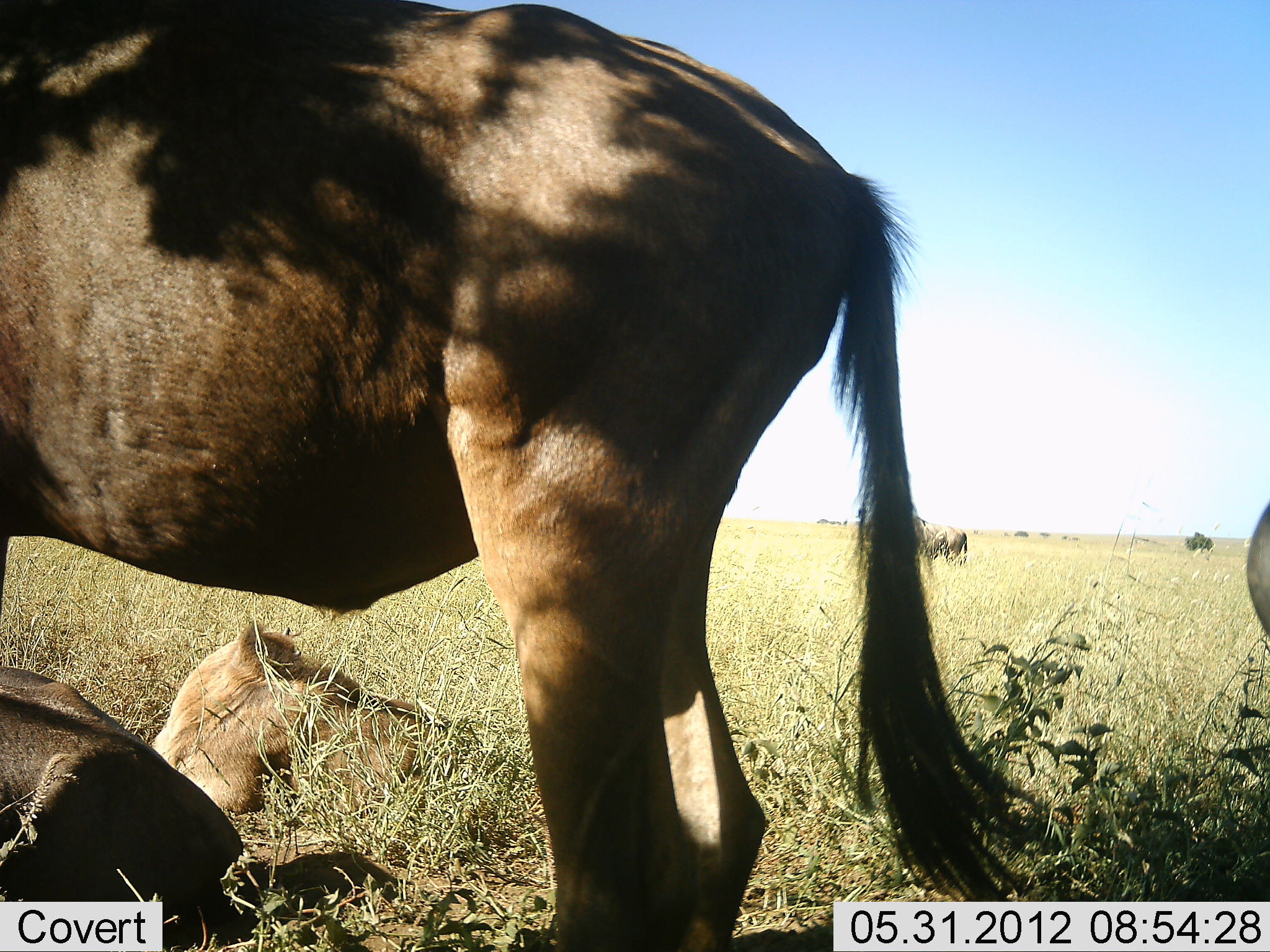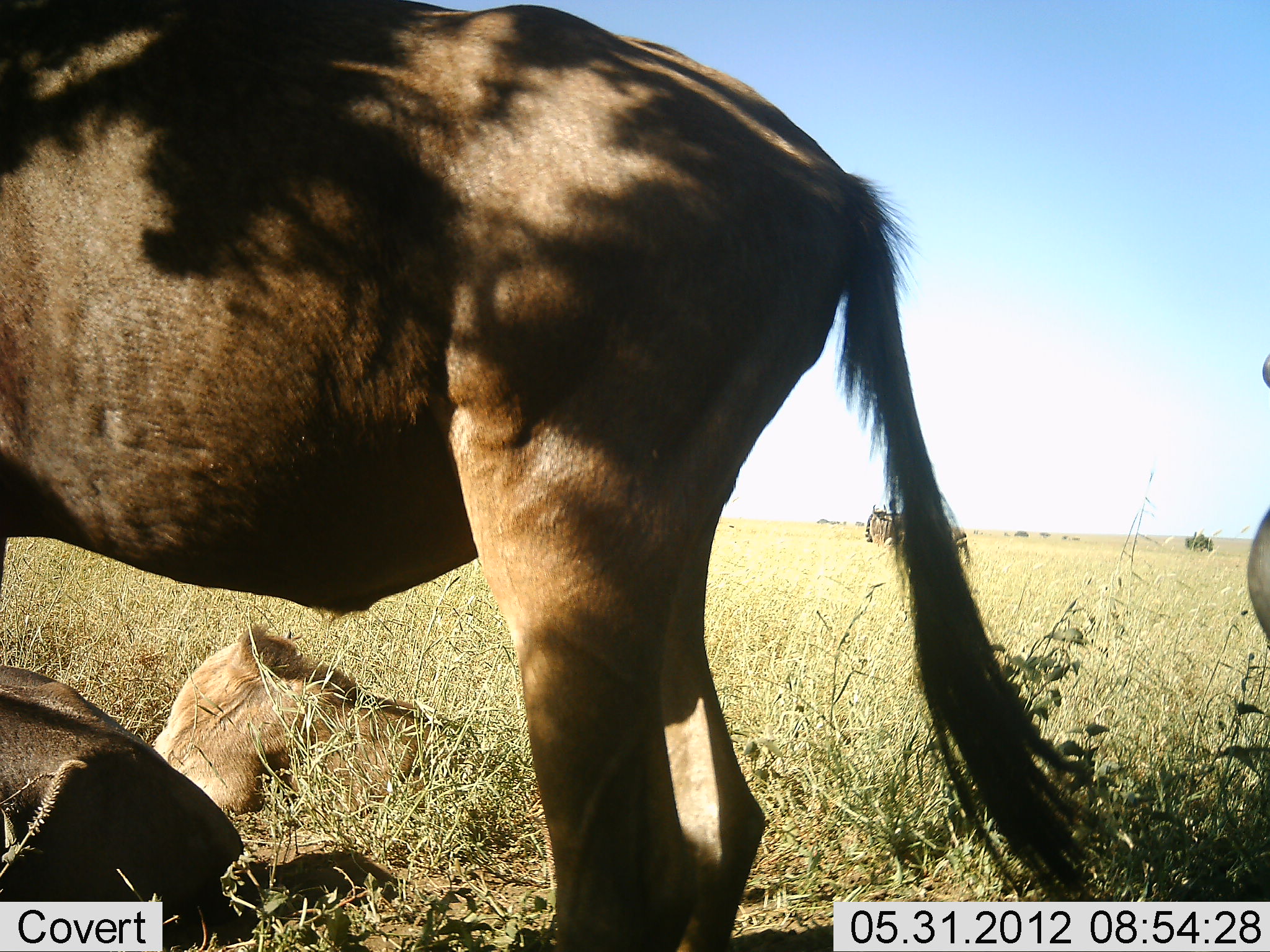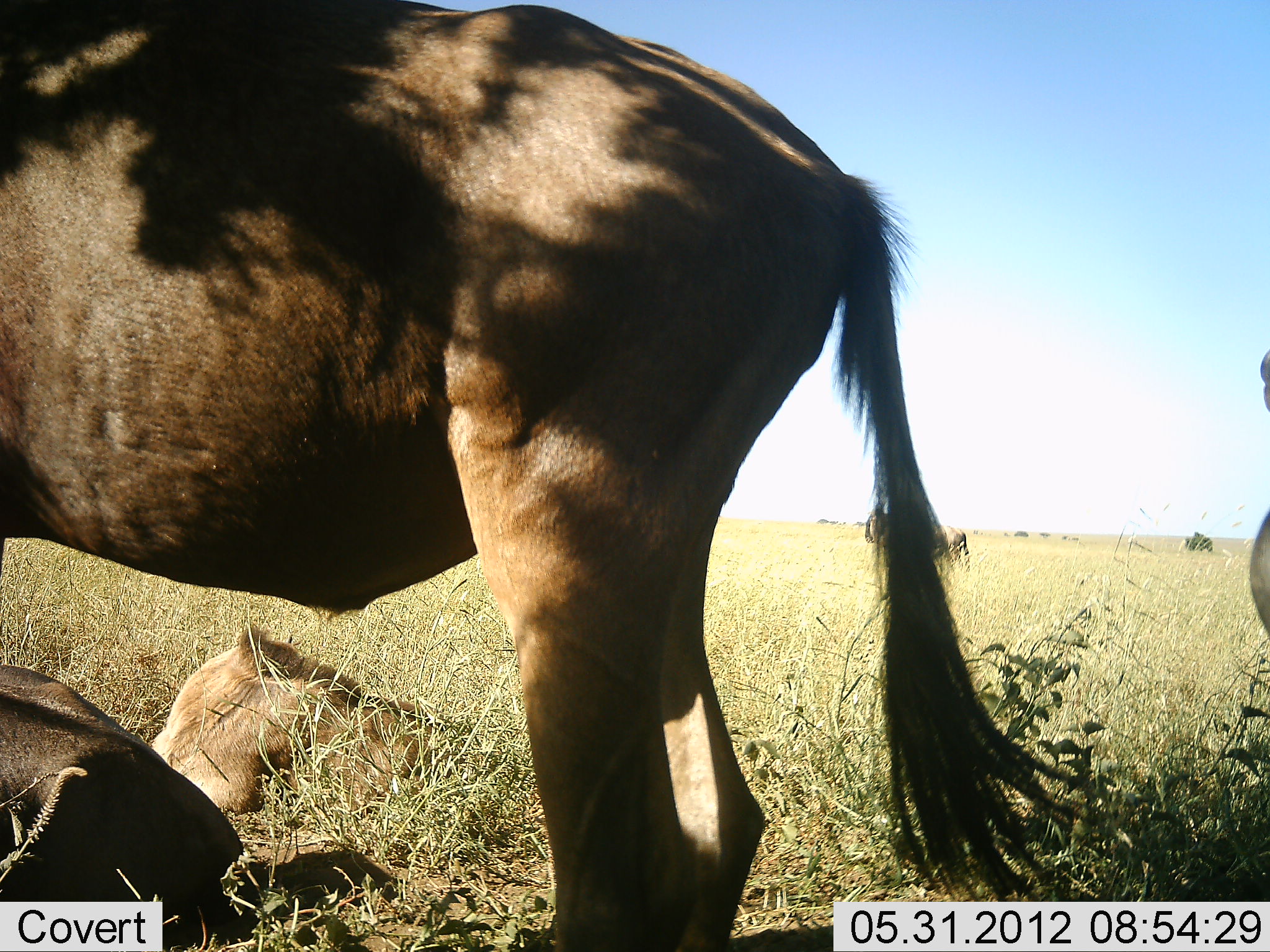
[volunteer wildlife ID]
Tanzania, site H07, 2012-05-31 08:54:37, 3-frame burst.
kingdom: Animalia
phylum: Chordata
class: Mammalia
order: Artiodactyla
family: Bovidae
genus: Connochaetes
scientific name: Connochaetes taurinus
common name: blue wildebeest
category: wildebeest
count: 5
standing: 70%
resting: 100%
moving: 0%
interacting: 0%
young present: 10%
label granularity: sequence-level